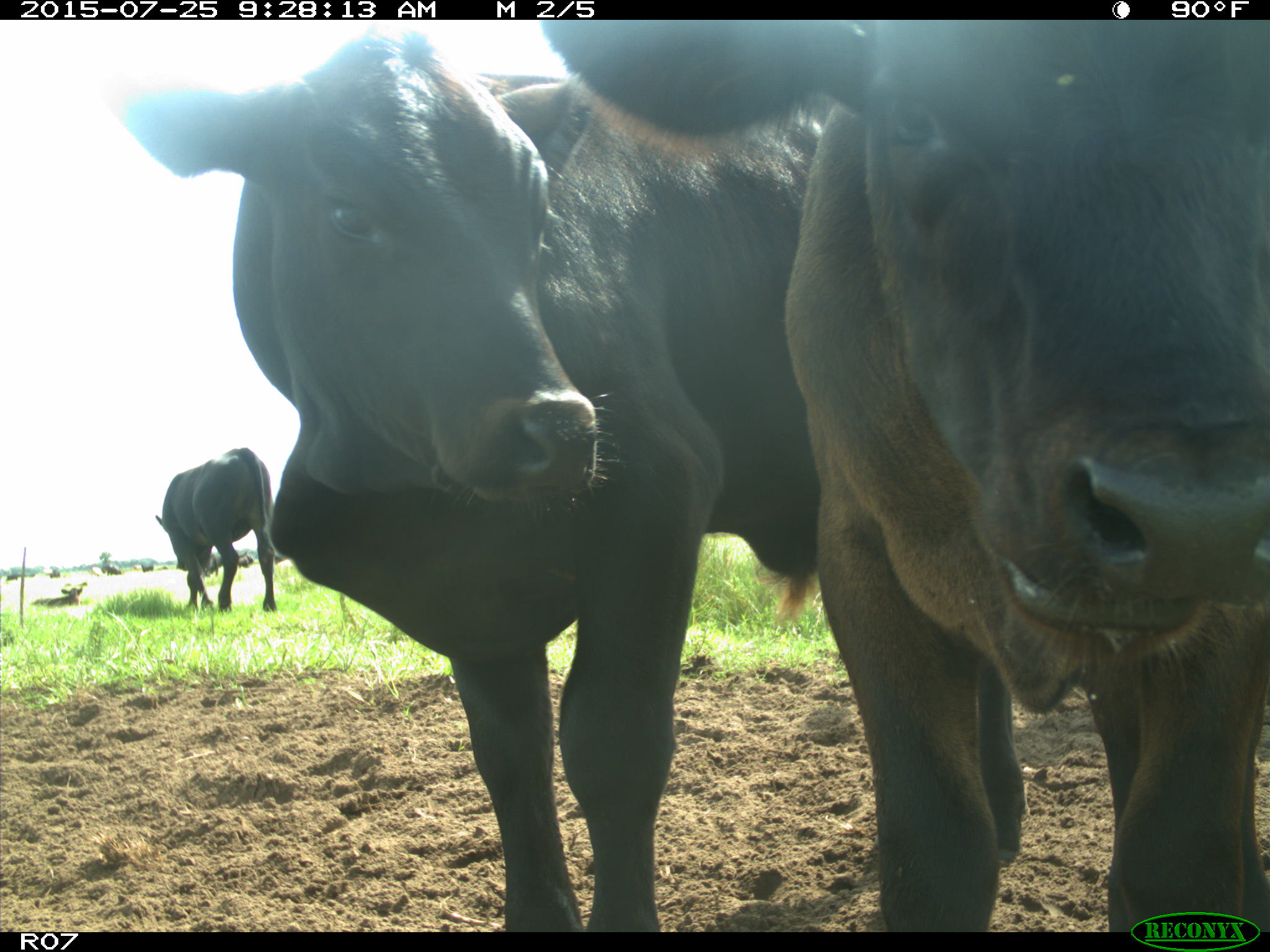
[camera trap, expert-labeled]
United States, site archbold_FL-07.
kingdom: Animalia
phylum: Chordata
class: Mammalia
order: Artiodactyla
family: Bovidae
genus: Bos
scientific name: Bos taurus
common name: domestic cow